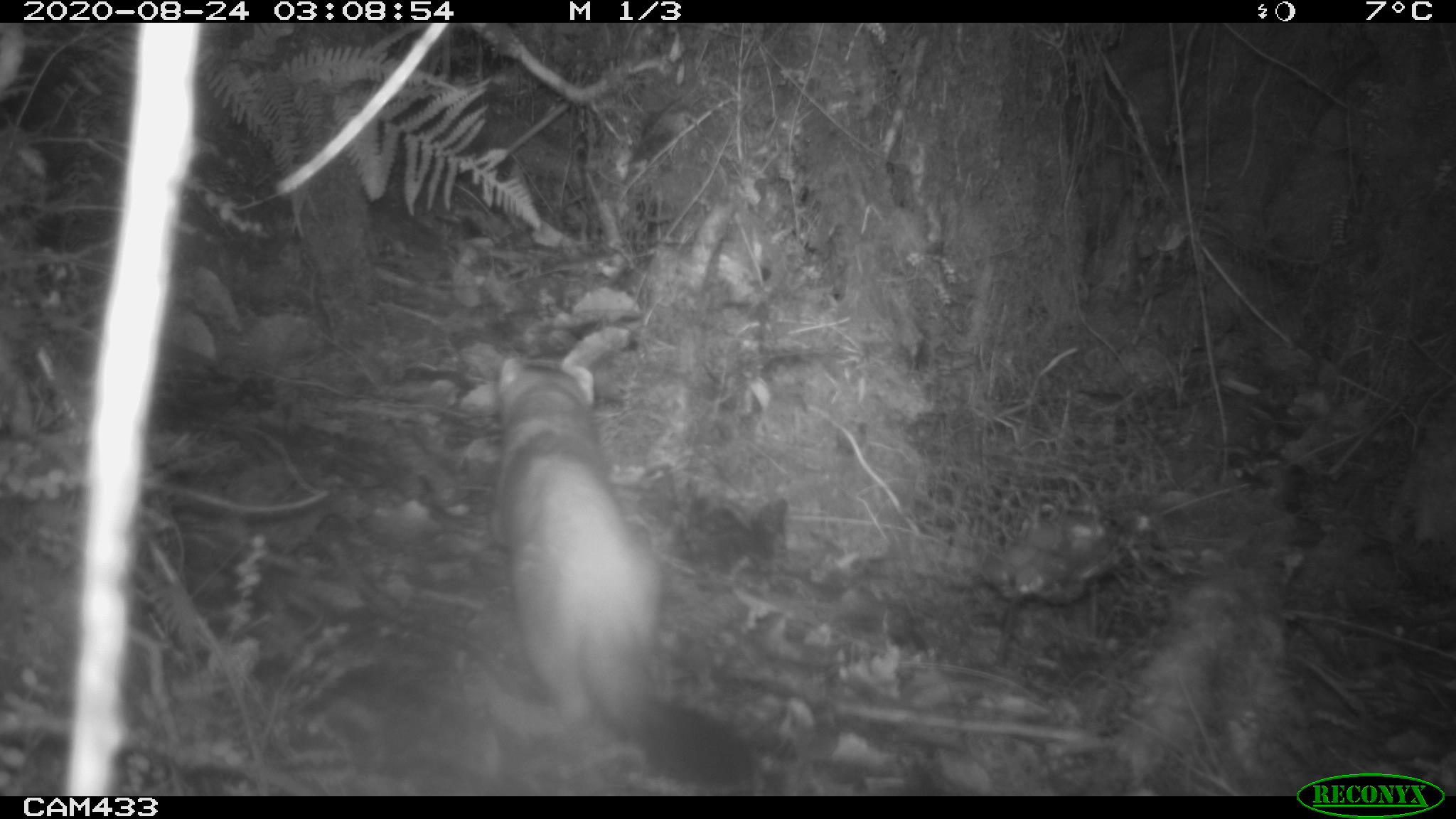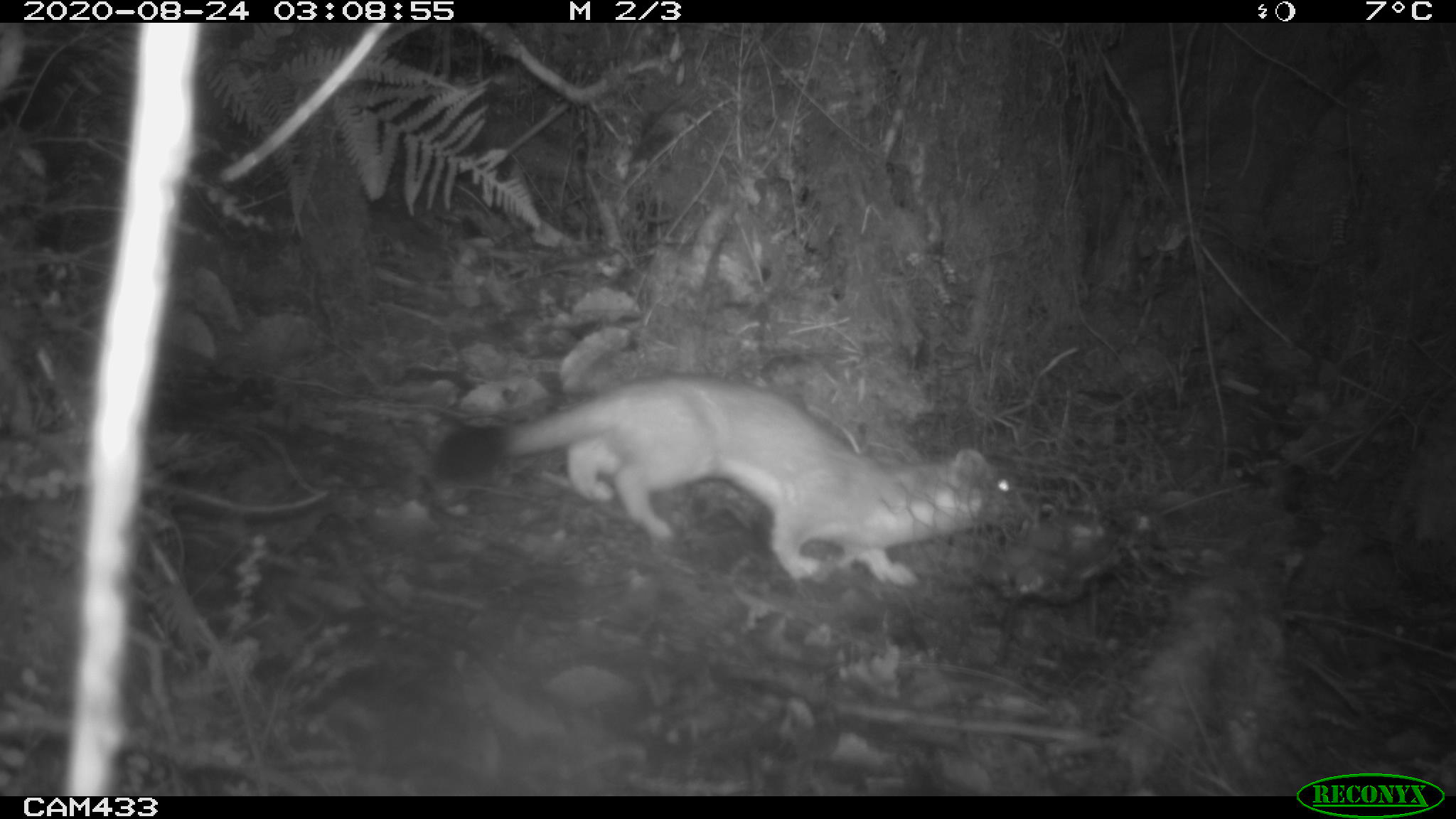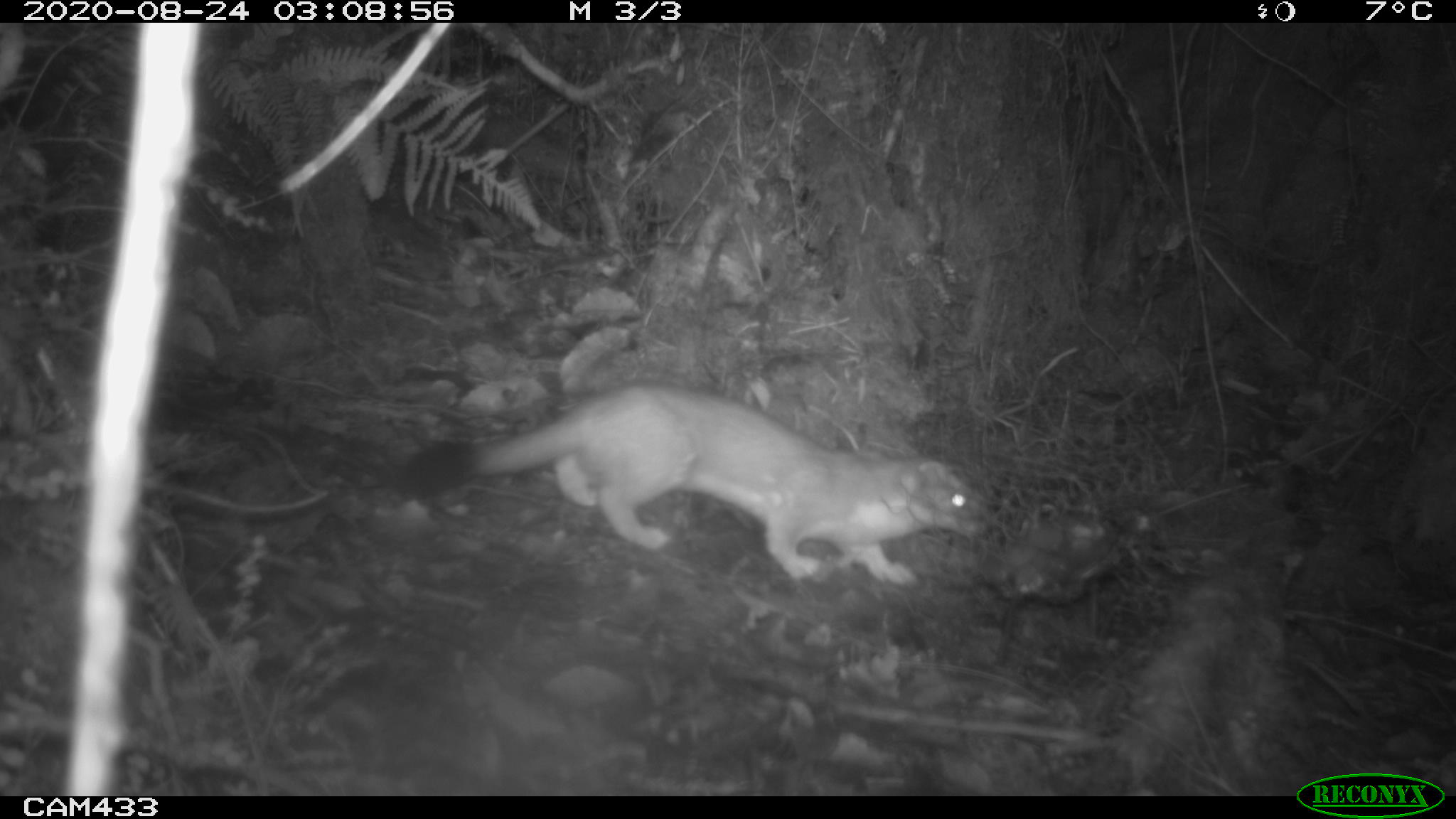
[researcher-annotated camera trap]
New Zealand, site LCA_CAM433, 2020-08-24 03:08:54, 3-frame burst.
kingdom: Animalia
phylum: Chordata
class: Mammalia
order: Carnivora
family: Mustelidae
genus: Mustela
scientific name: Mustela erminea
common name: stoat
Stoat (Mustela erminea).